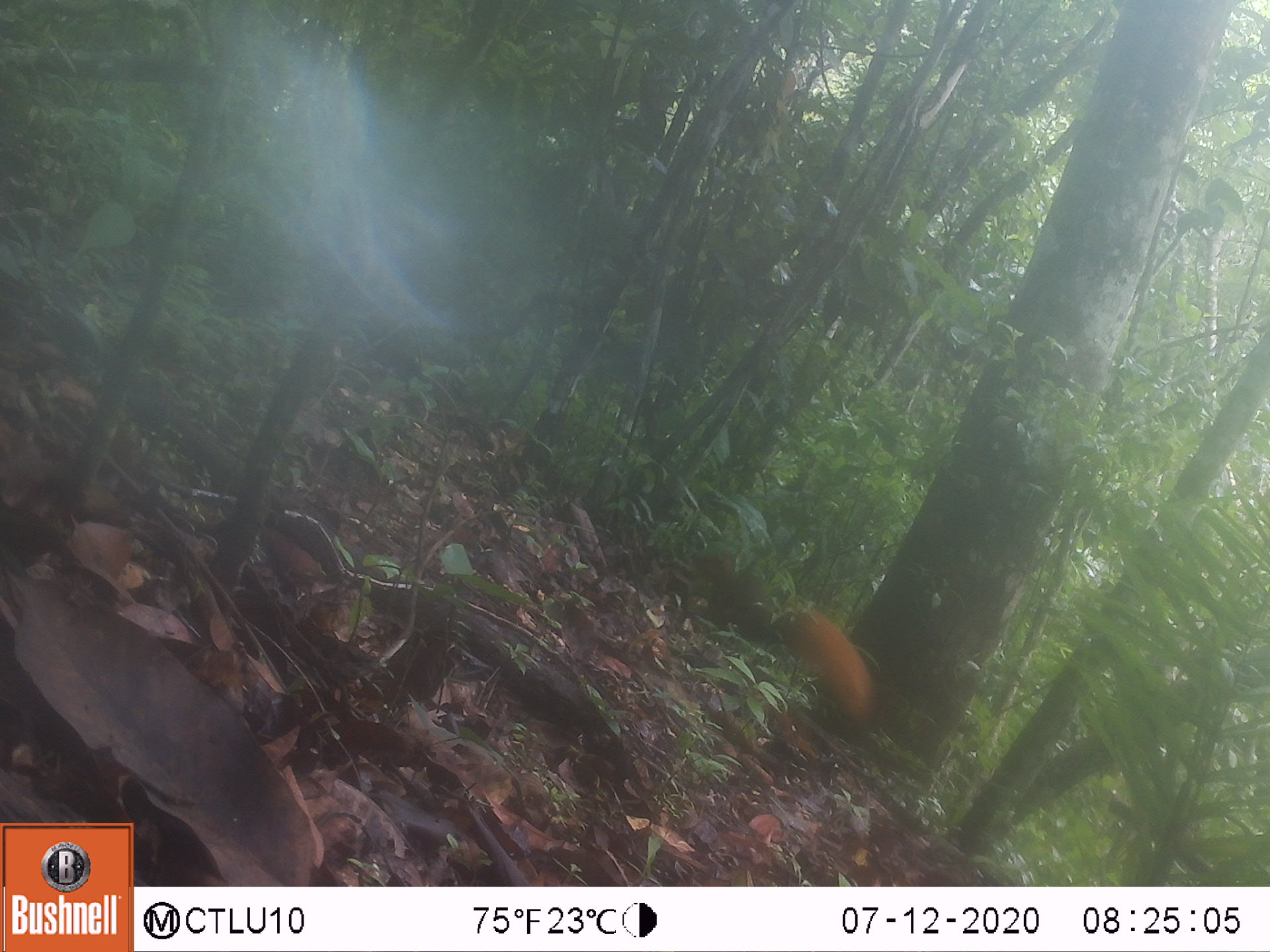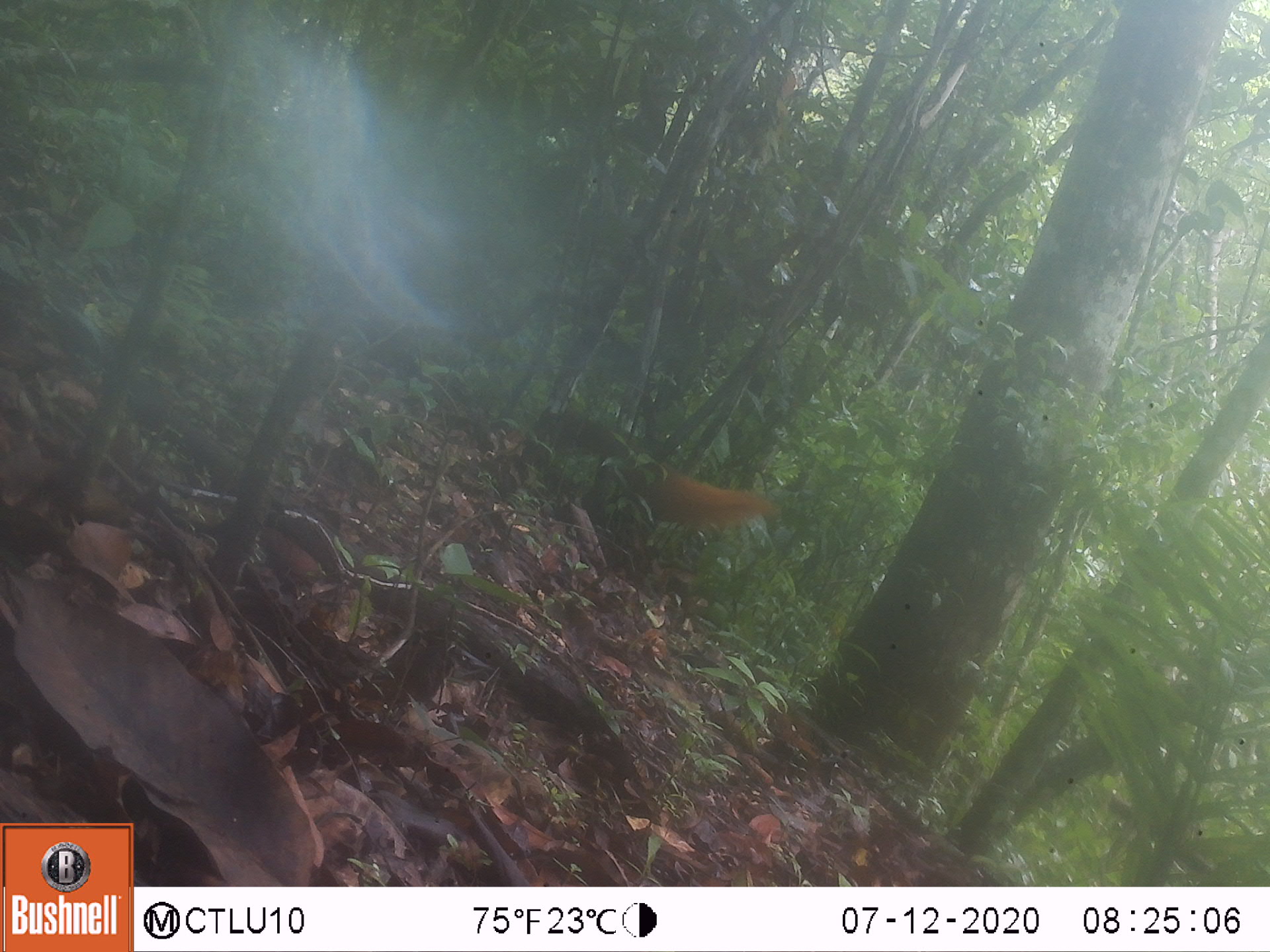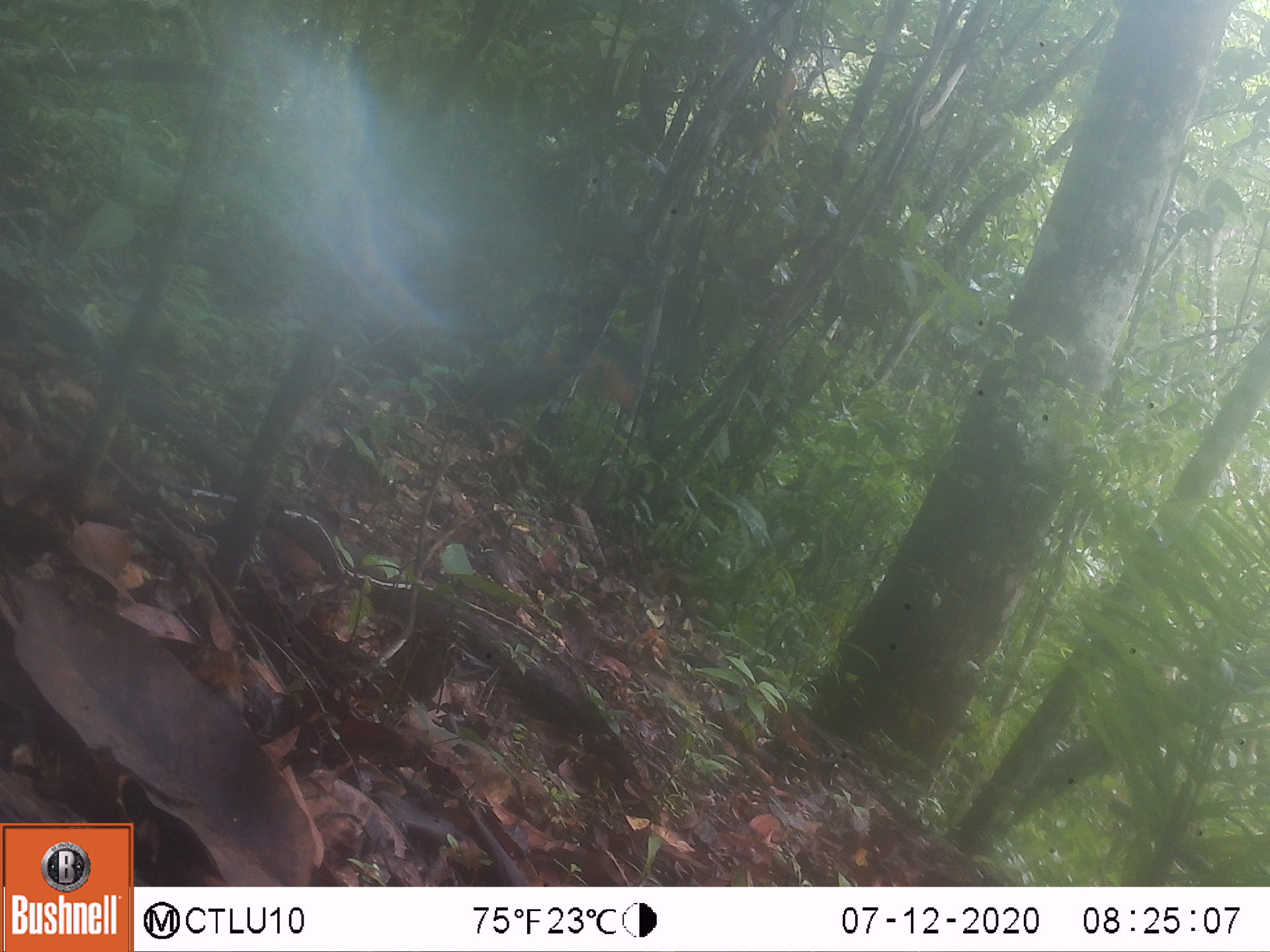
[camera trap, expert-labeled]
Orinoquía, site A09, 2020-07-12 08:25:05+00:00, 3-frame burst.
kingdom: Animalia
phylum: Chordata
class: Mammalia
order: Rodentia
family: Sciuridae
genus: Sciurus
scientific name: Sciurus igniventris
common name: northern amazon red squirrel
Northern amazon red squirrel (Sciurus igniventris).